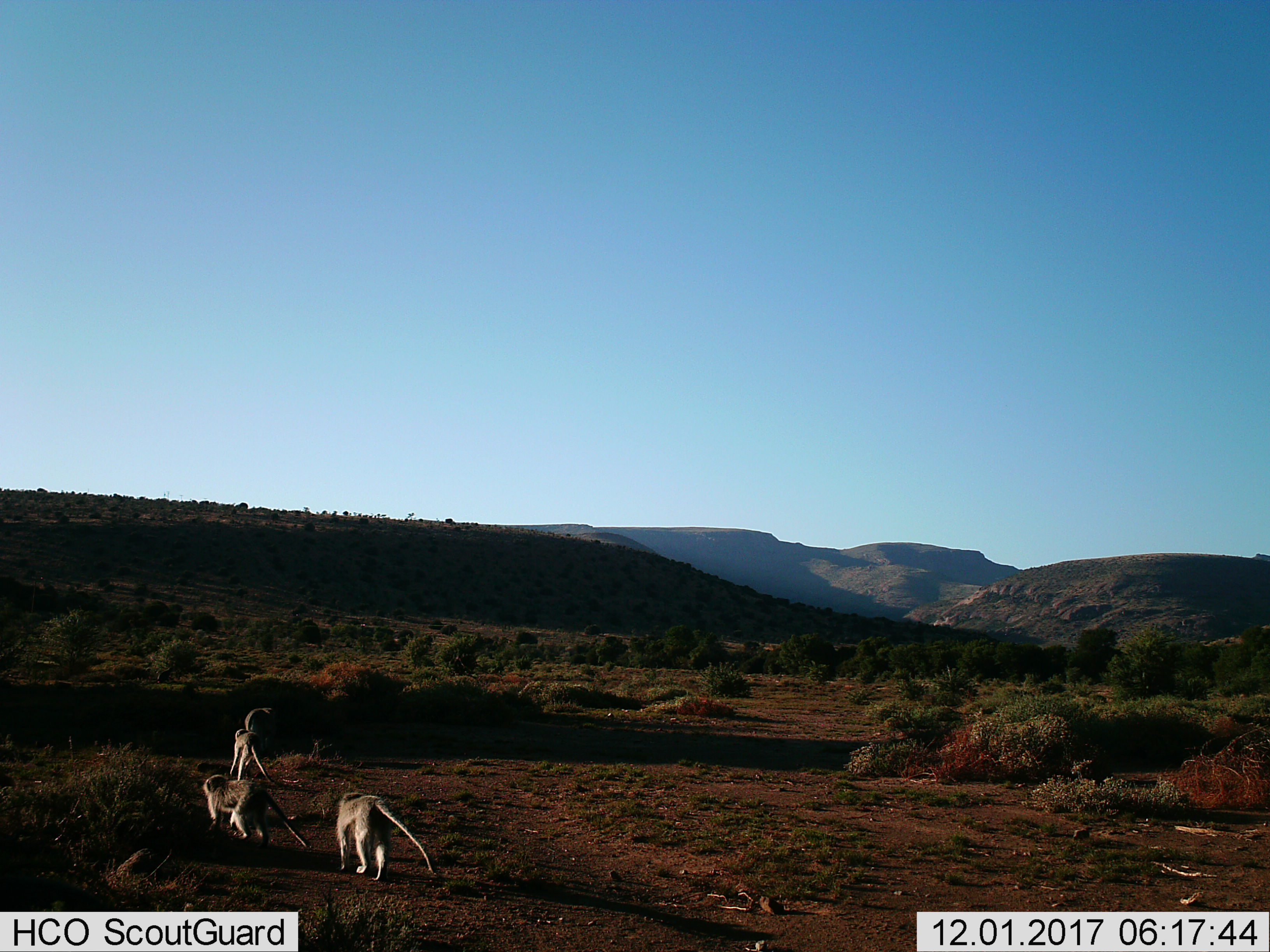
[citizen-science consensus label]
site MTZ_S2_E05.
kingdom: Animalia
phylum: Chordata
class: Mammalia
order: Primates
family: Cercopithecidae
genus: Chlorocebus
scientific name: Chlorocebus pygerythrus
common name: vervet monkey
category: monkeyvervet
Monkeyvervet (vervet monkey) (Chlorocebus pygerythrus), count 4. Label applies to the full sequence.